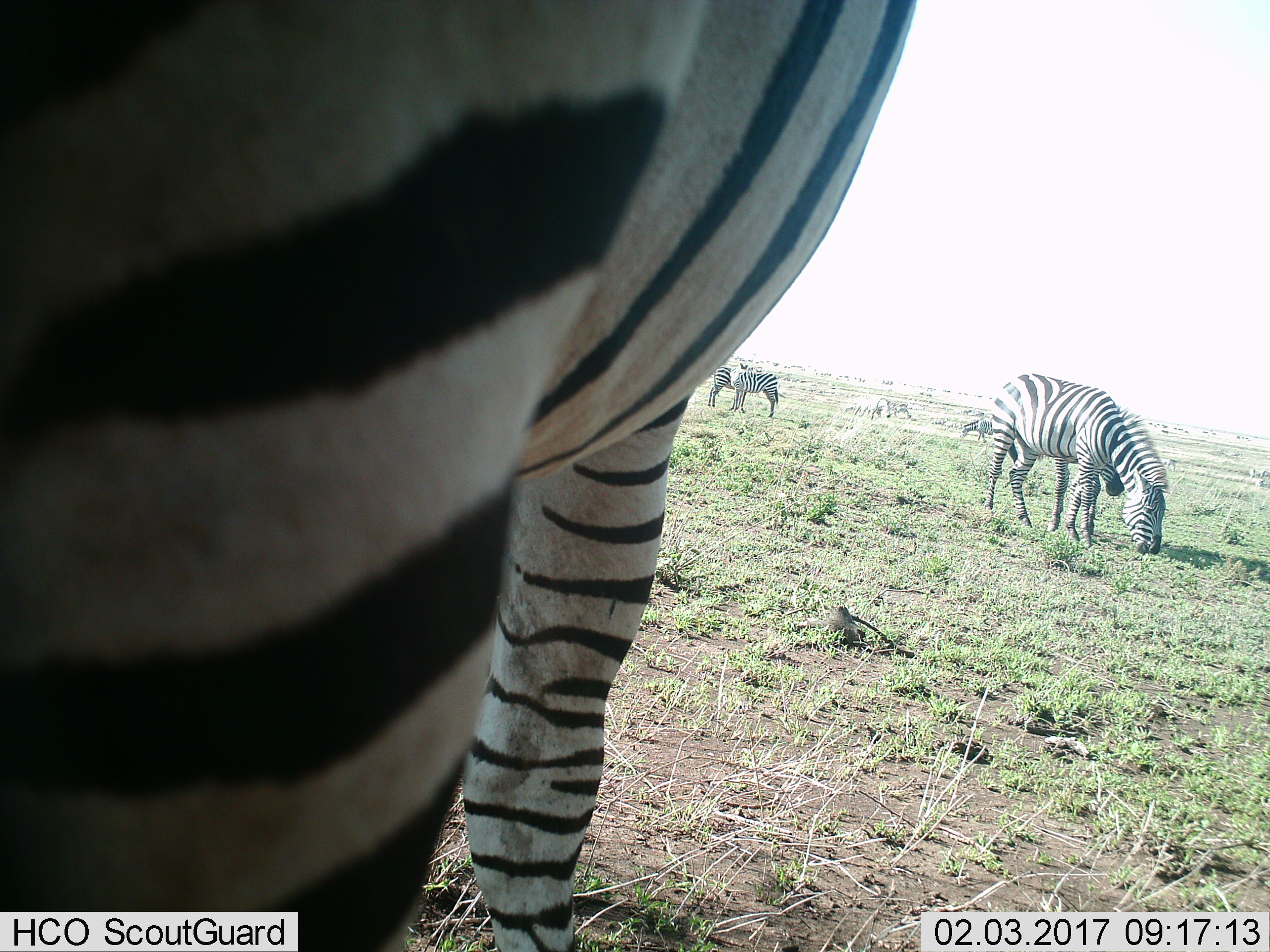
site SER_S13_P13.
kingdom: Animalia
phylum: Chordata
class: Mammalia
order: Perissodactyla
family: Equidae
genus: Equus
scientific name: Equus quagga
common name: plains zebra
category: zebraplains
Zebraplains (plains zebra) (Equus quagga), count 5. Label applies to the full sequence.